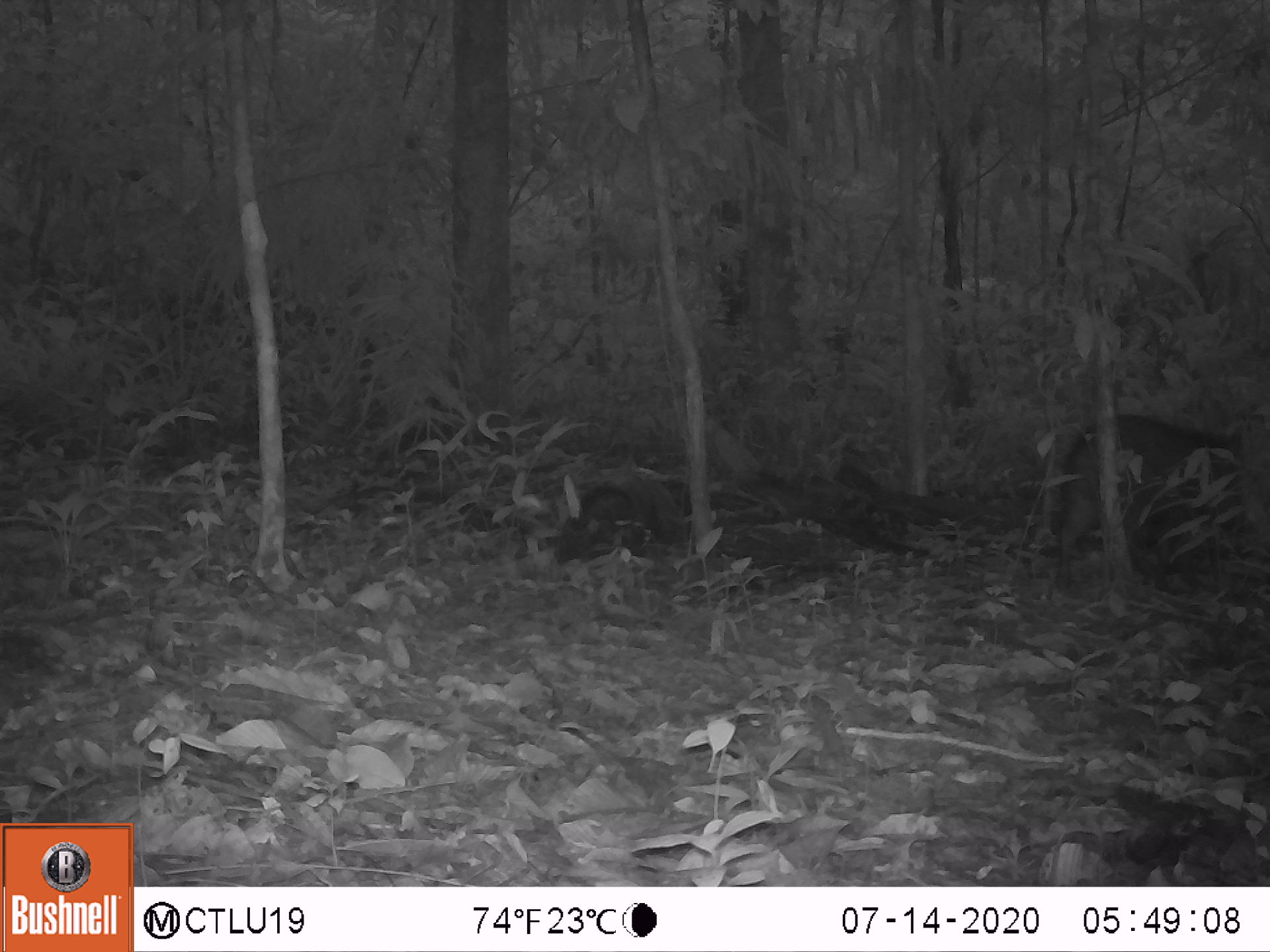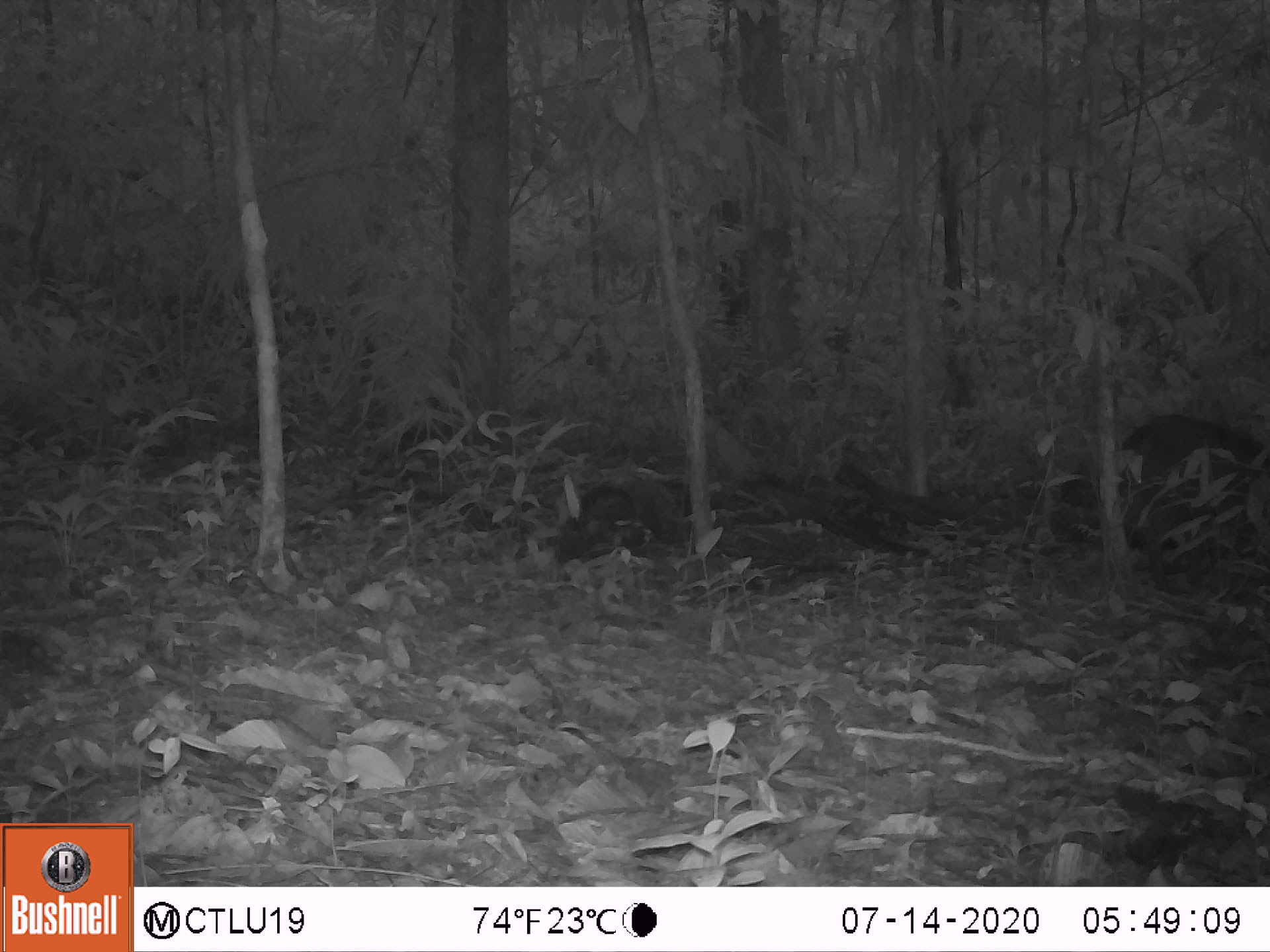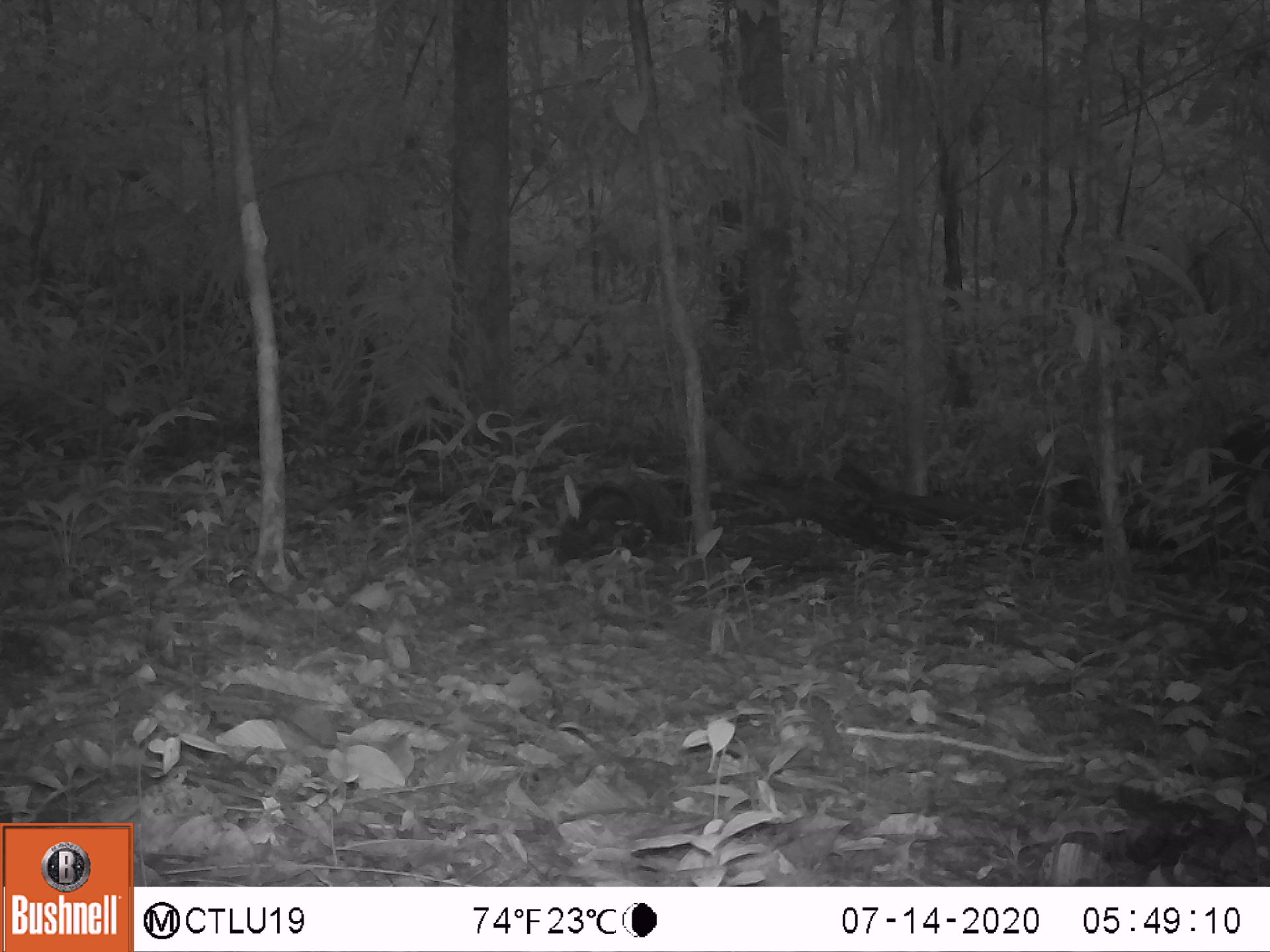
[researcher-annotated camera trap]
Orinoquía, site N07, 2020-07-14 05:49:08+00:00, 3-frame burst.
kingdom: Animalia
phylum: Chordata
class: Mammalia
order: Artiodactyla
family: Tayassuidae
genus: Pecari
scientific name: Pecari tajacu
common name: collared peccary